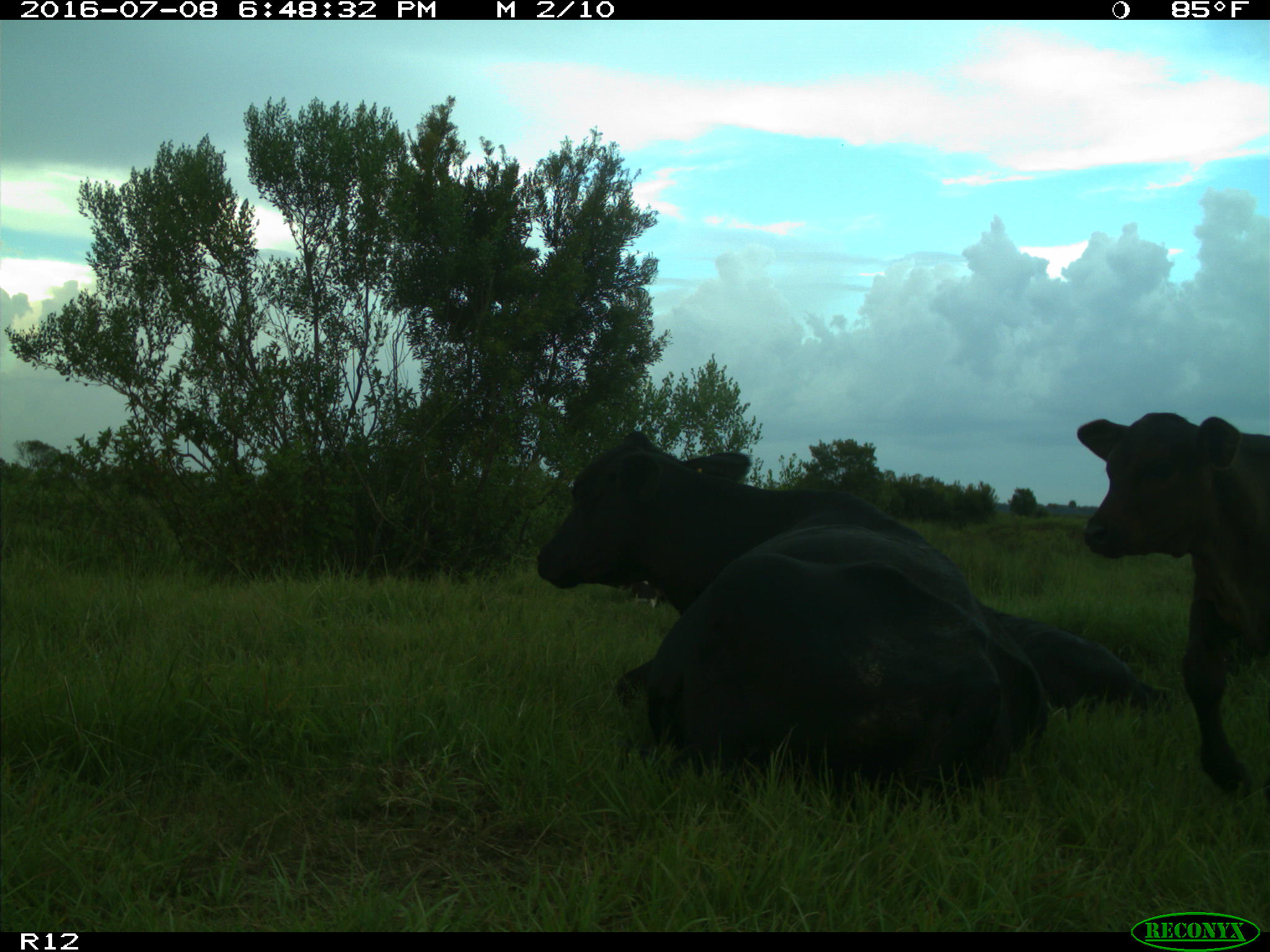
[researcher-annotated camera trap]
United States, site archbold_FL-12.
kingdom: Animalia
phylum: Chordata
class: Mammalia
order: Artiodactyla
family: Bovidae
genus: Bos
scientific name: Bos taurus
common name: domestic cow